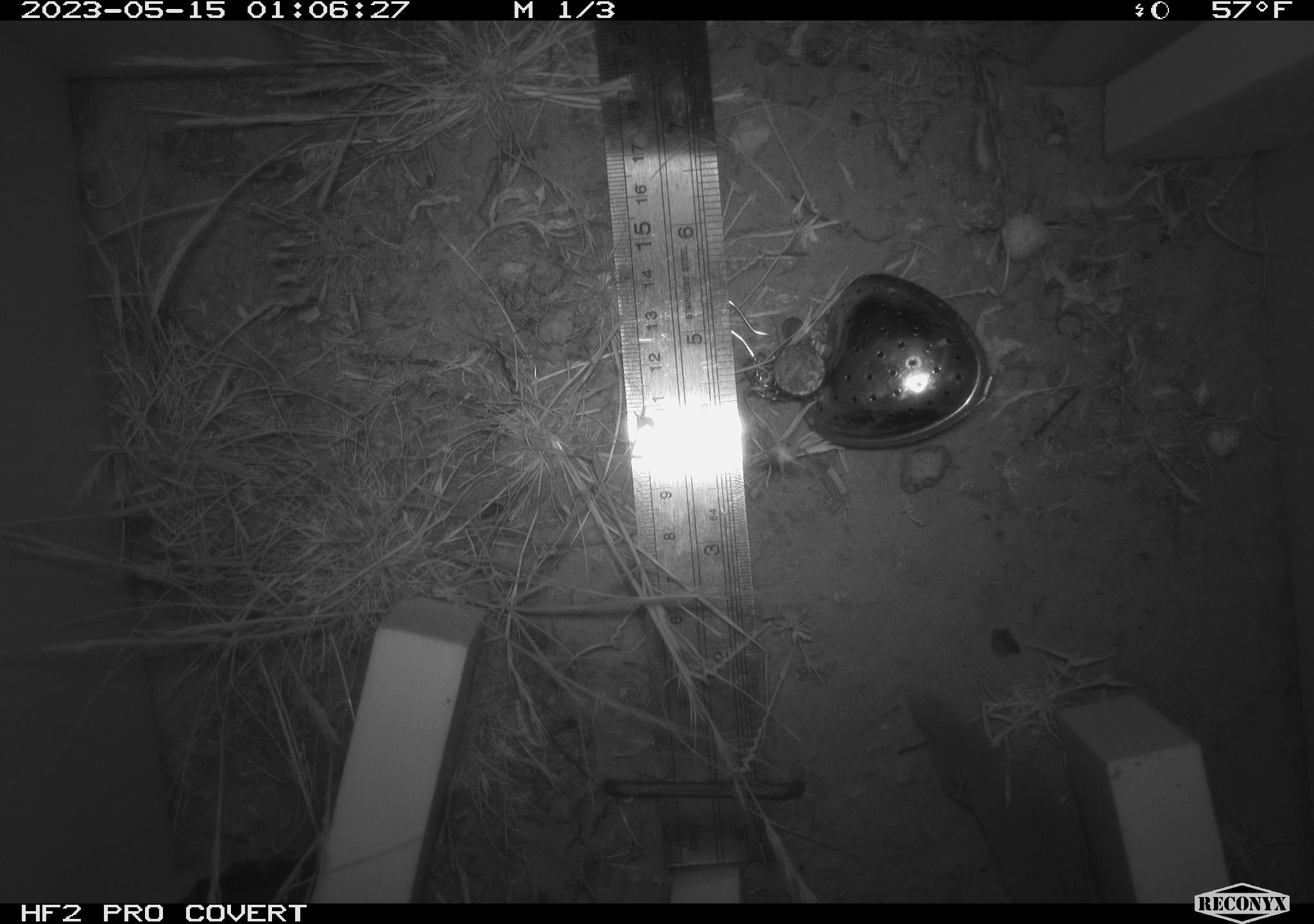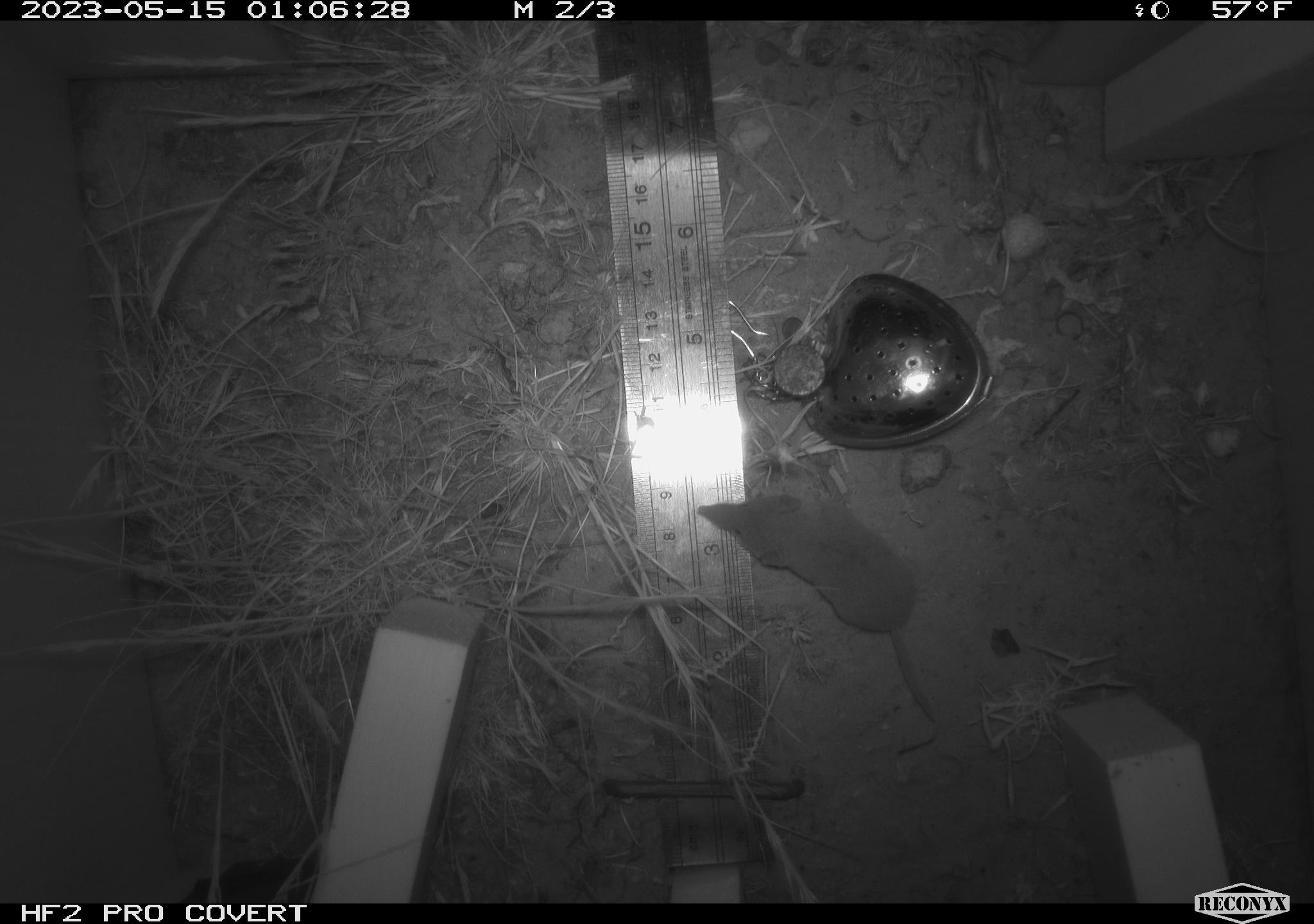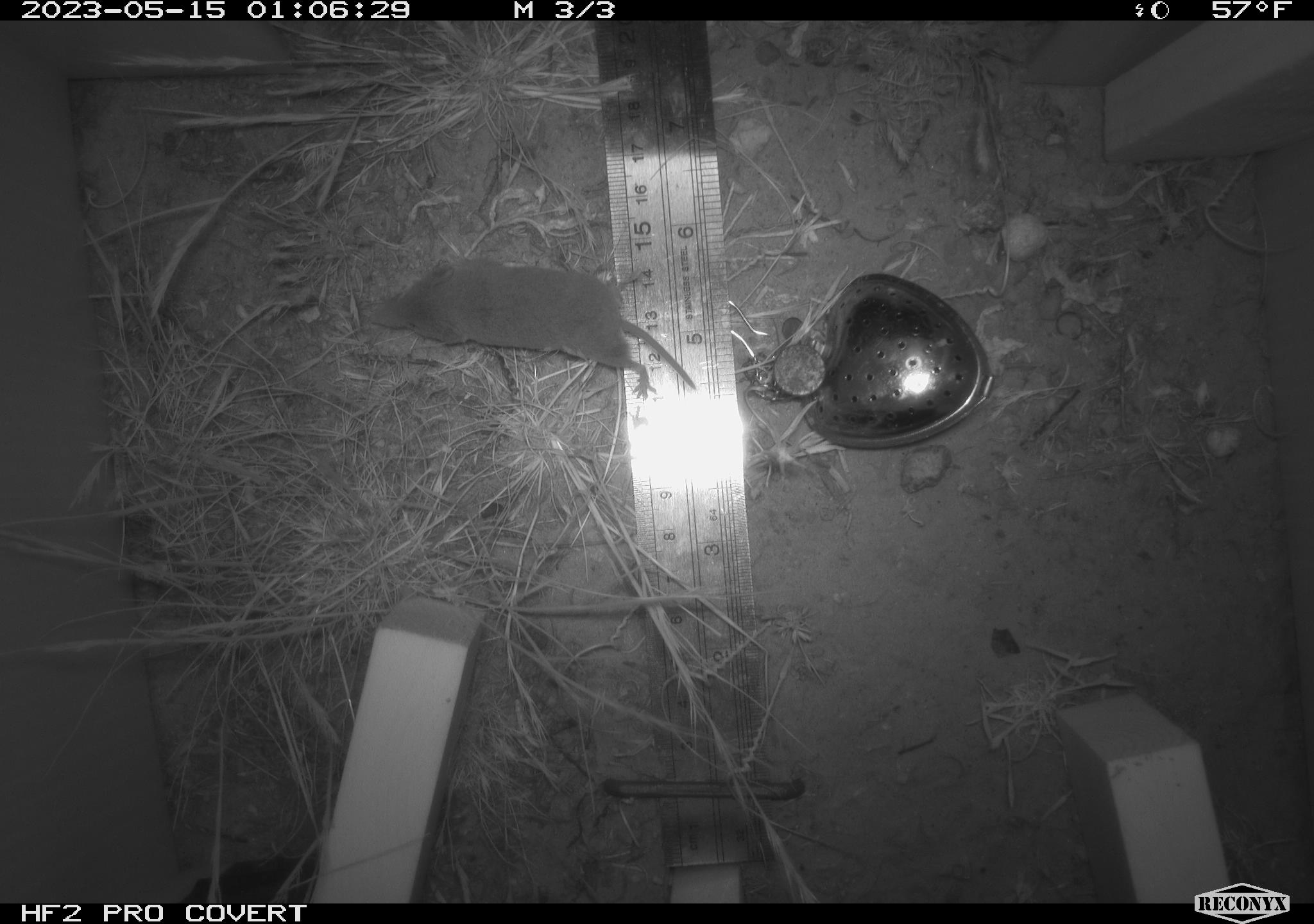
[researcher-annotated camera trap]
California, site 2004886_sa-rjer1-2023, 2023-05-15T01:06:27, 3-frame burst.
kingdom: Animalia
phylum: Chordata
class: Mammalia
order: Eulipotyphla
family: Soricidae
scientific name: Soricidae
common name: shrews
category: soricidae family